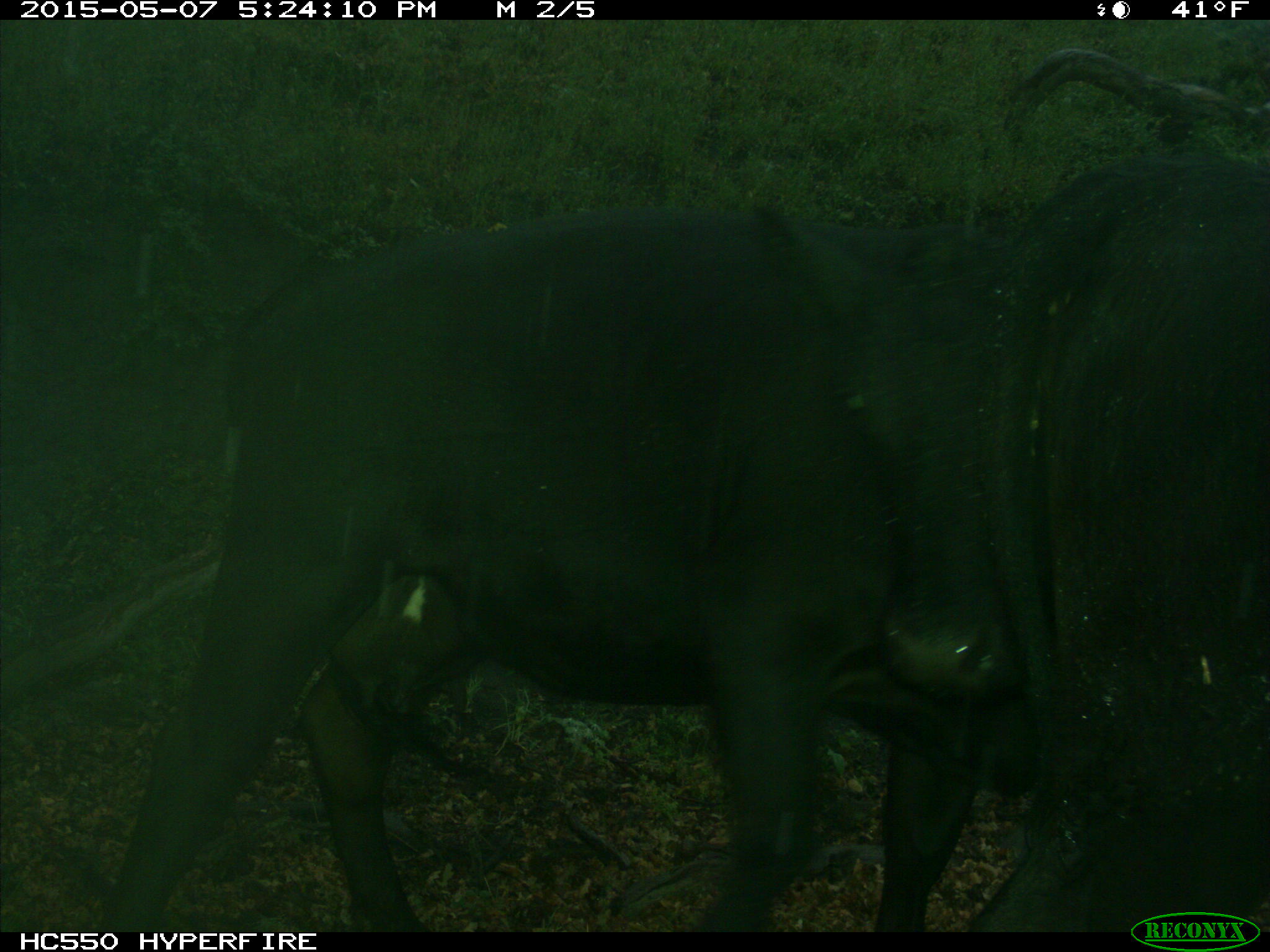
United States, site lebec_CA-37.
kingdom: Animalia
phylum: Chordata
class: Mammalia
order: Artiodactyla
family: Bovidae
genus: Bos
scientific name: Bos taurus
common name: domestic cow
Bos taurus (domestic cow).